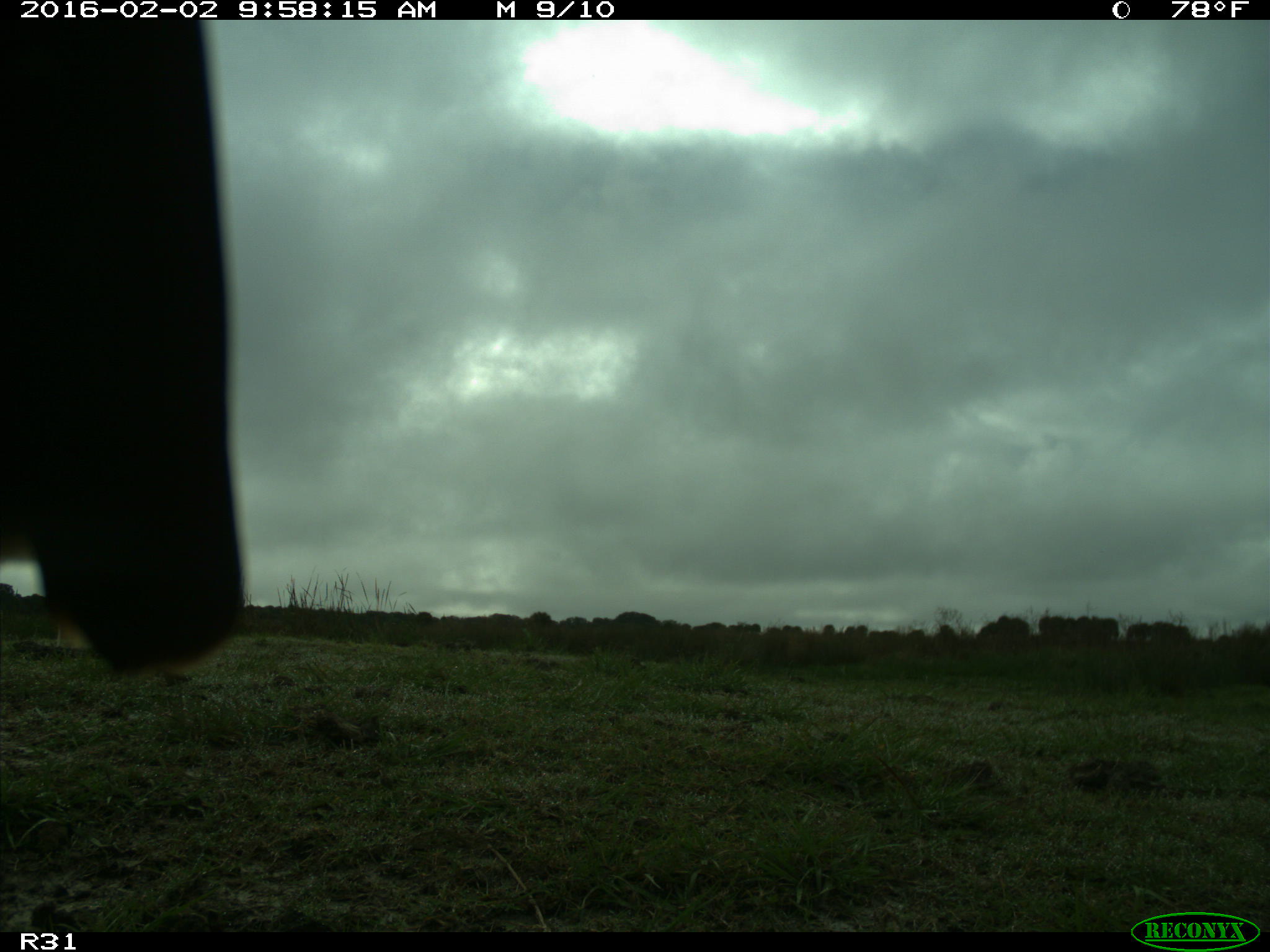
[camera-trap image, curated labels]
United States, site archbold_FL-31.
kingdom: Animalia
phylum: Chordata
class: Aves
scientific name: Aves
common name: birds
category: unidentified bird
Unidentified bird (birds) (Aves).